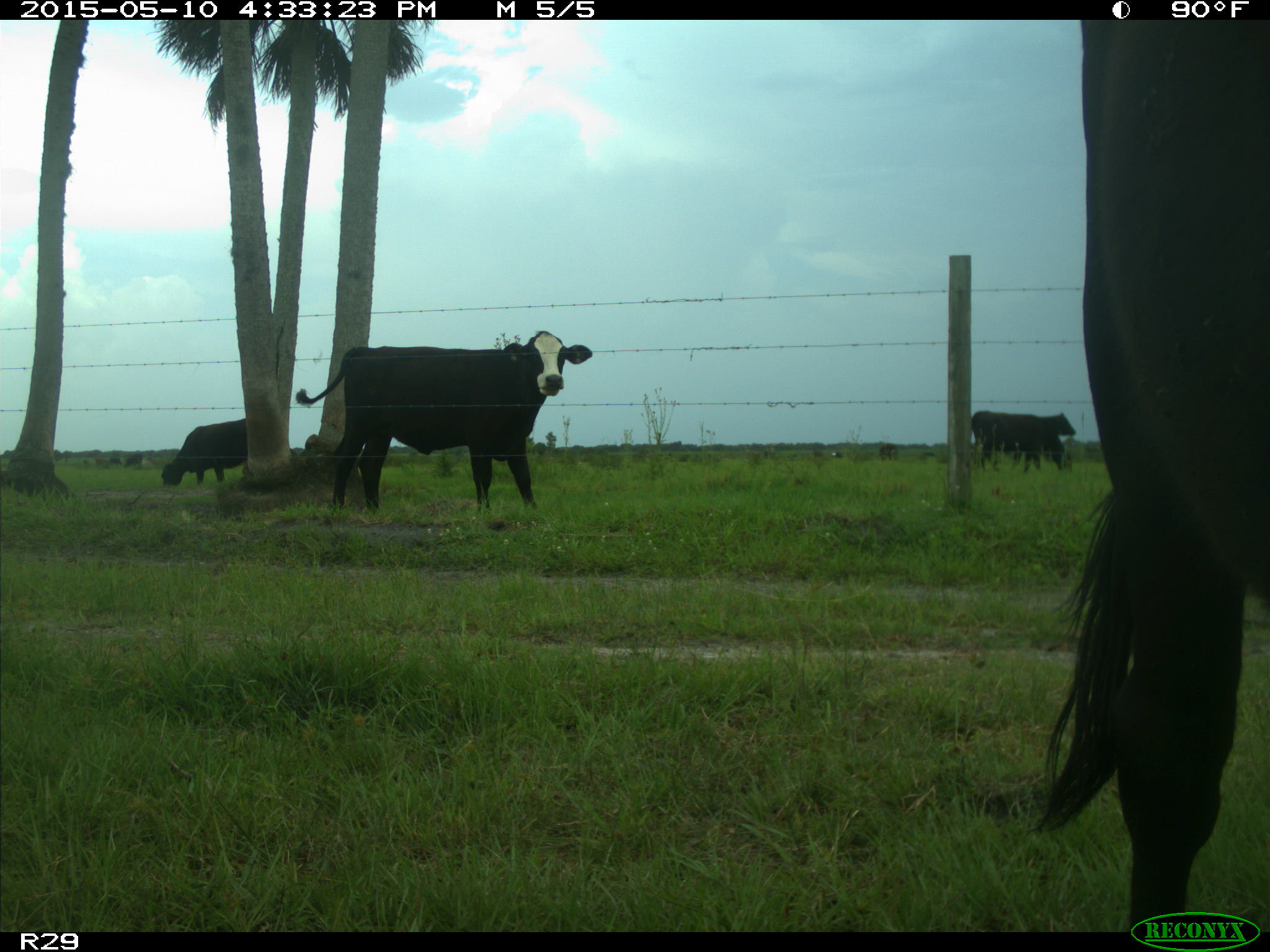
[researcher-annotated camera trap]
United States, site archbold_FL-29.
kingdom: Animalia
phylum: Chordata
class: Mammalia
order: Artiodactyla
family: Bovidae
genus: Bos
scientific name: Bos taurus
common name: domestic cow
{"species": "Bos taurus (domestic cow)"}